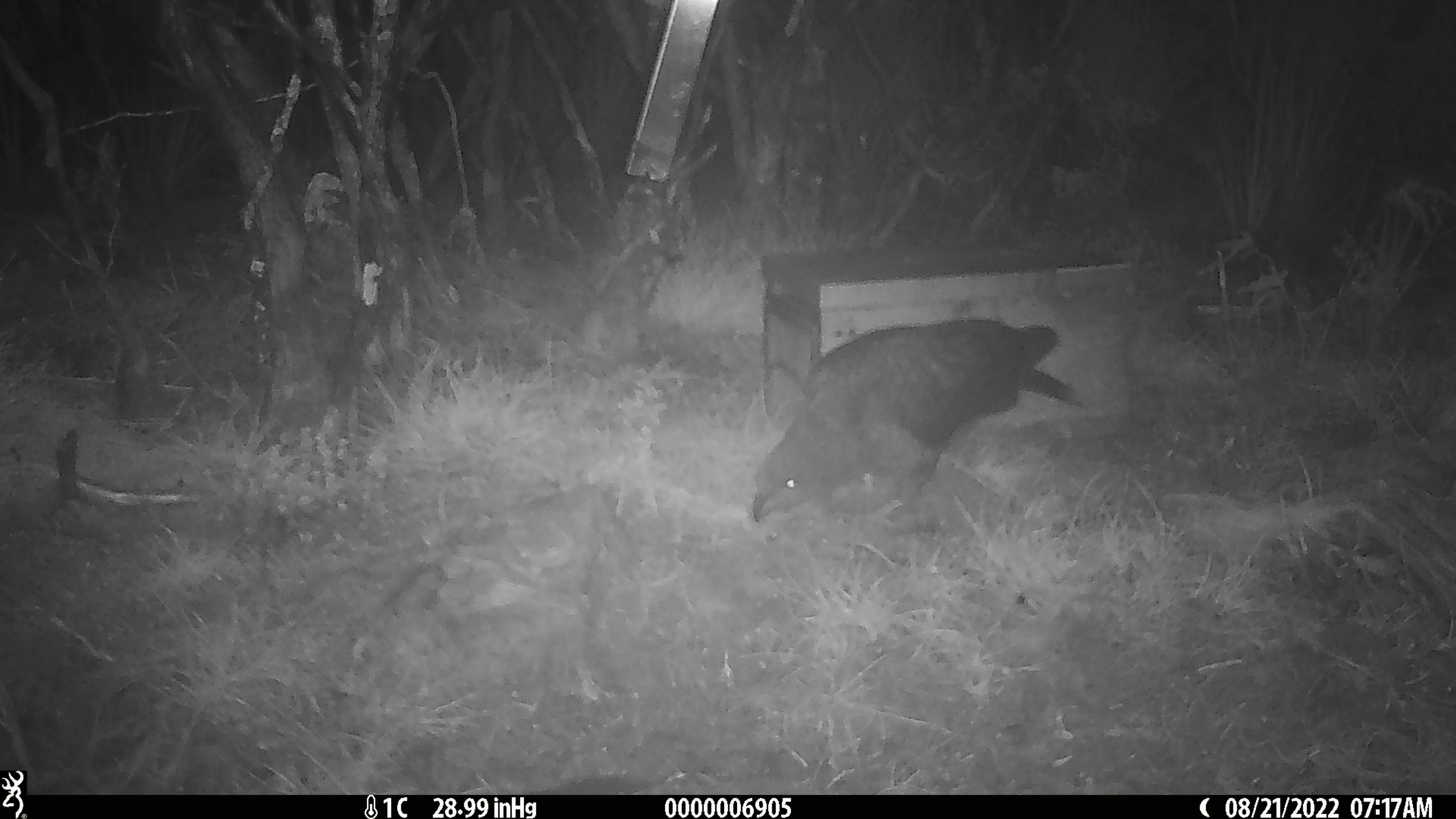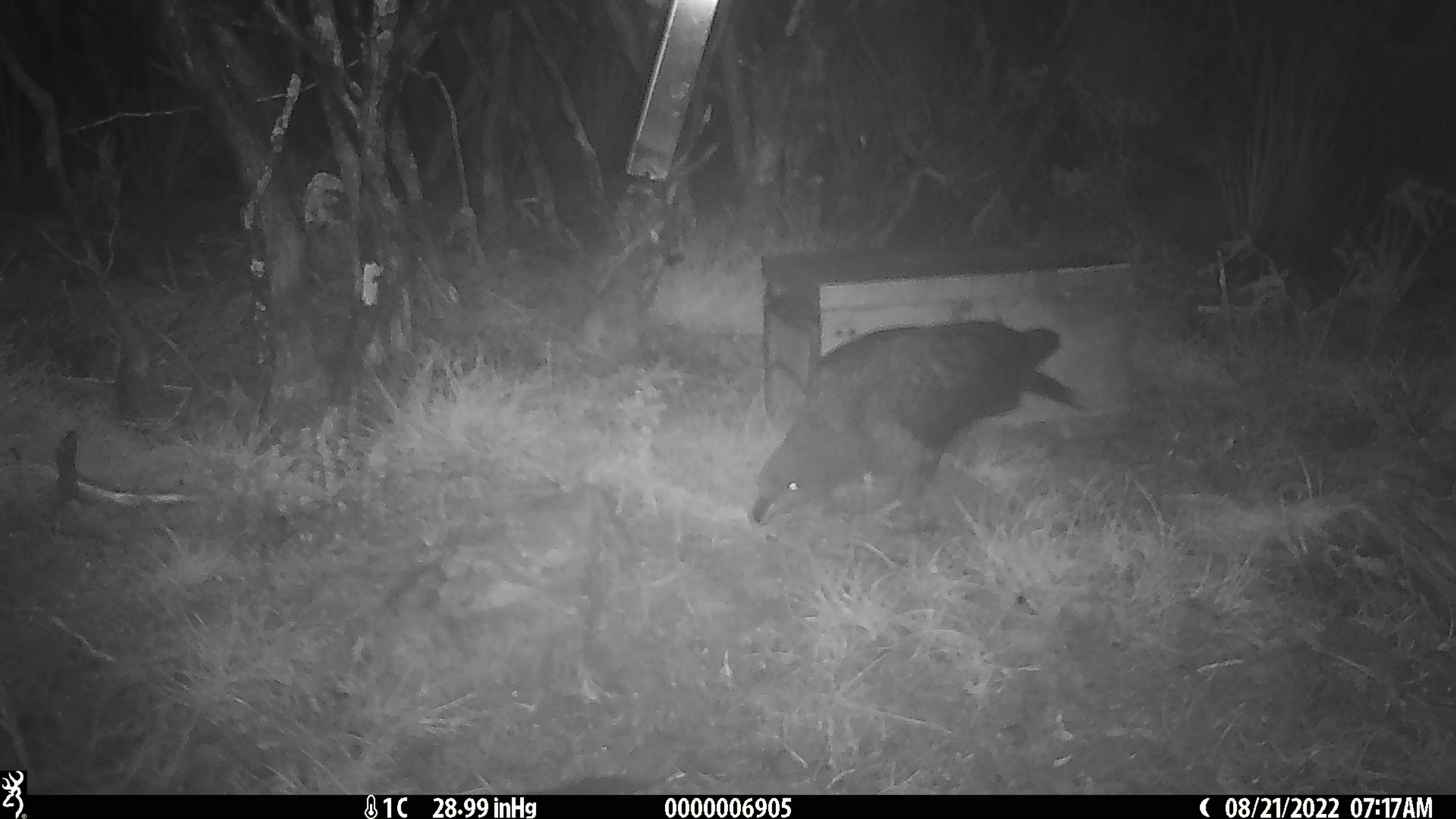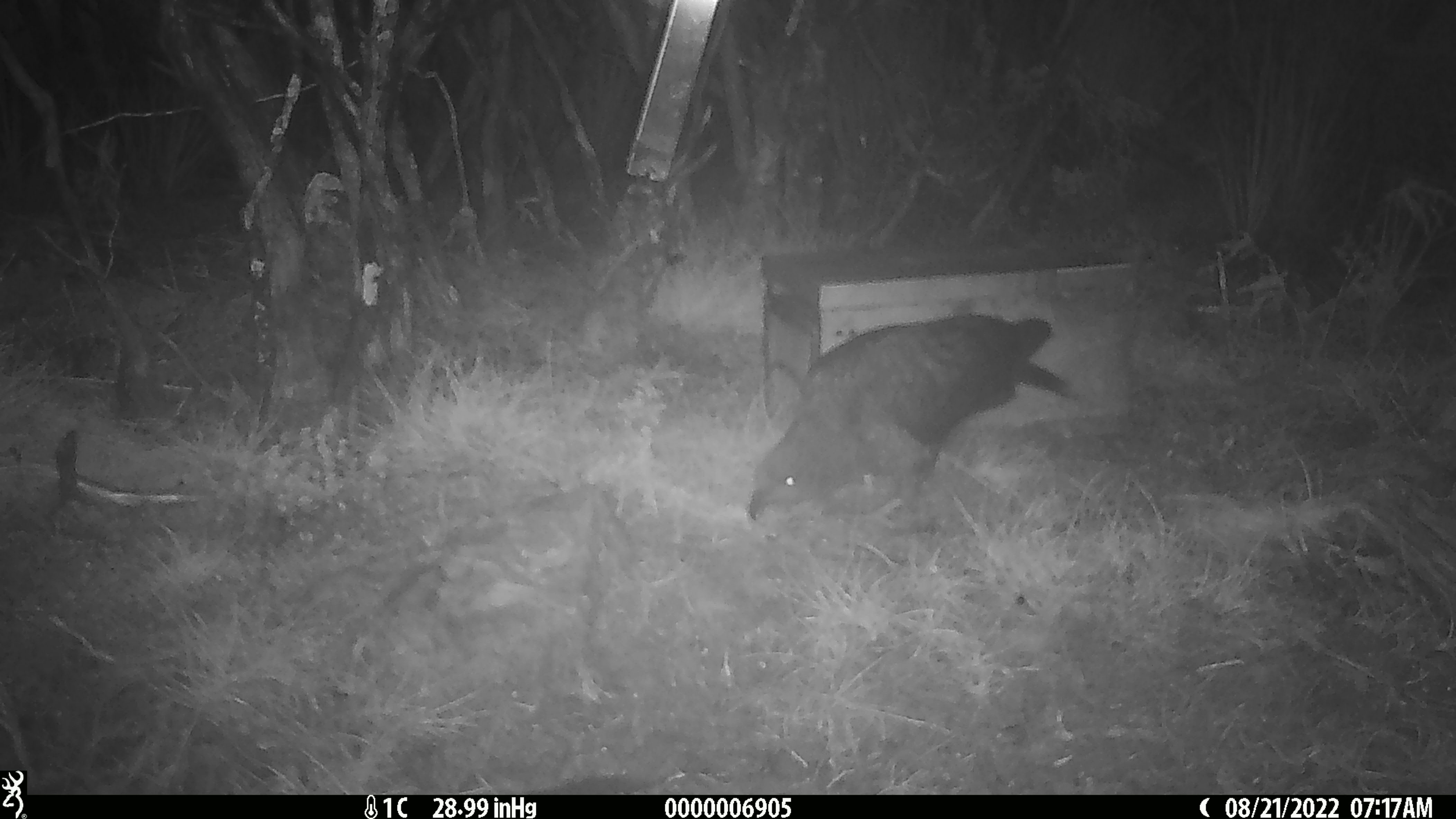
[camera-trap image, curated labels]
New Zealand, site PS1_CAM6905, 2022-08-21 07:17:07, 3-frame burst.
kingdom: Animalia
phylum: Chordata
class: Aves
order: Psittaciformes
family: Strigopidae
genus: Nestor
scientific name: Nestor notabilis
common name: kea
Kea (Nestor notabilis).